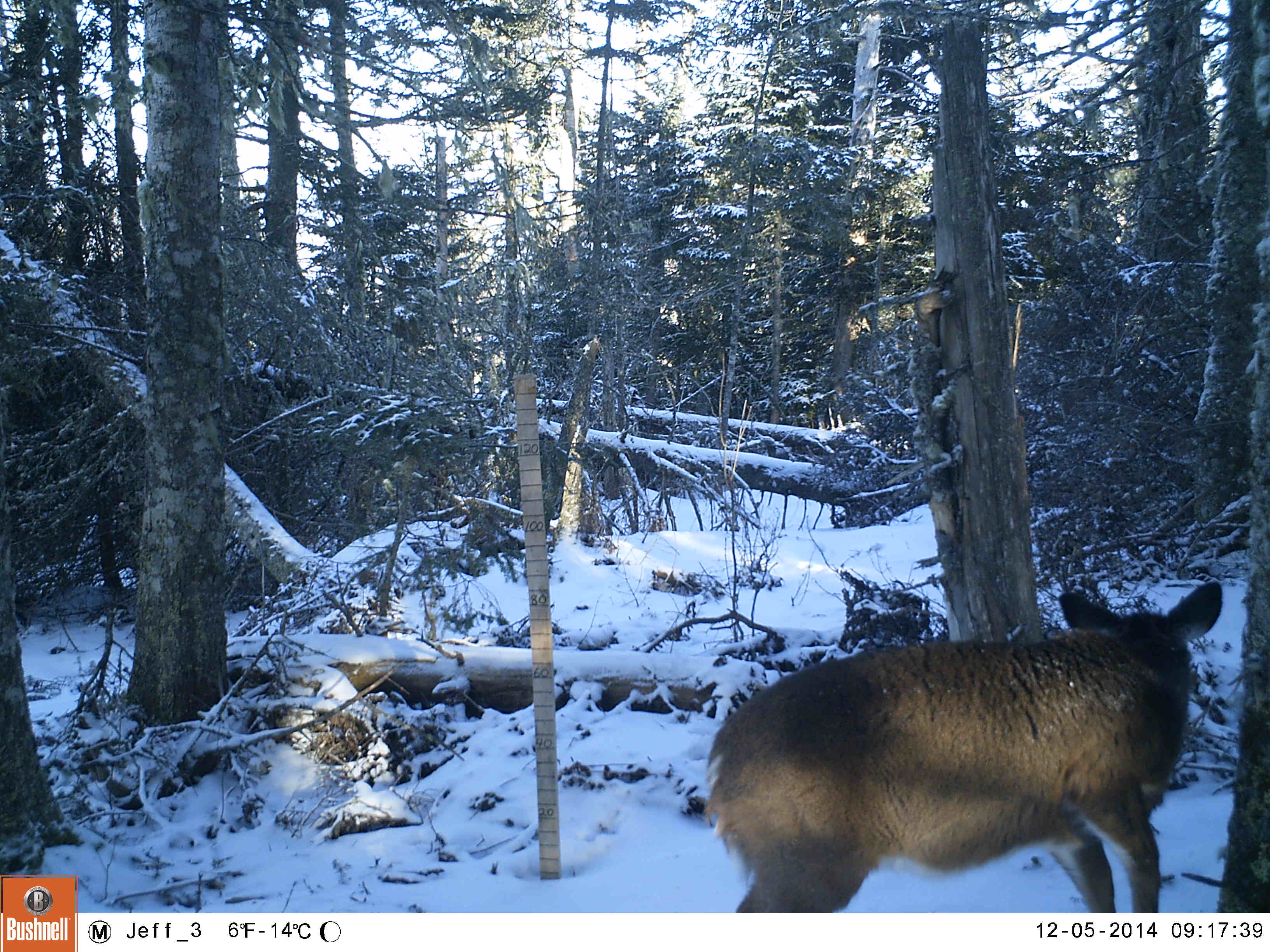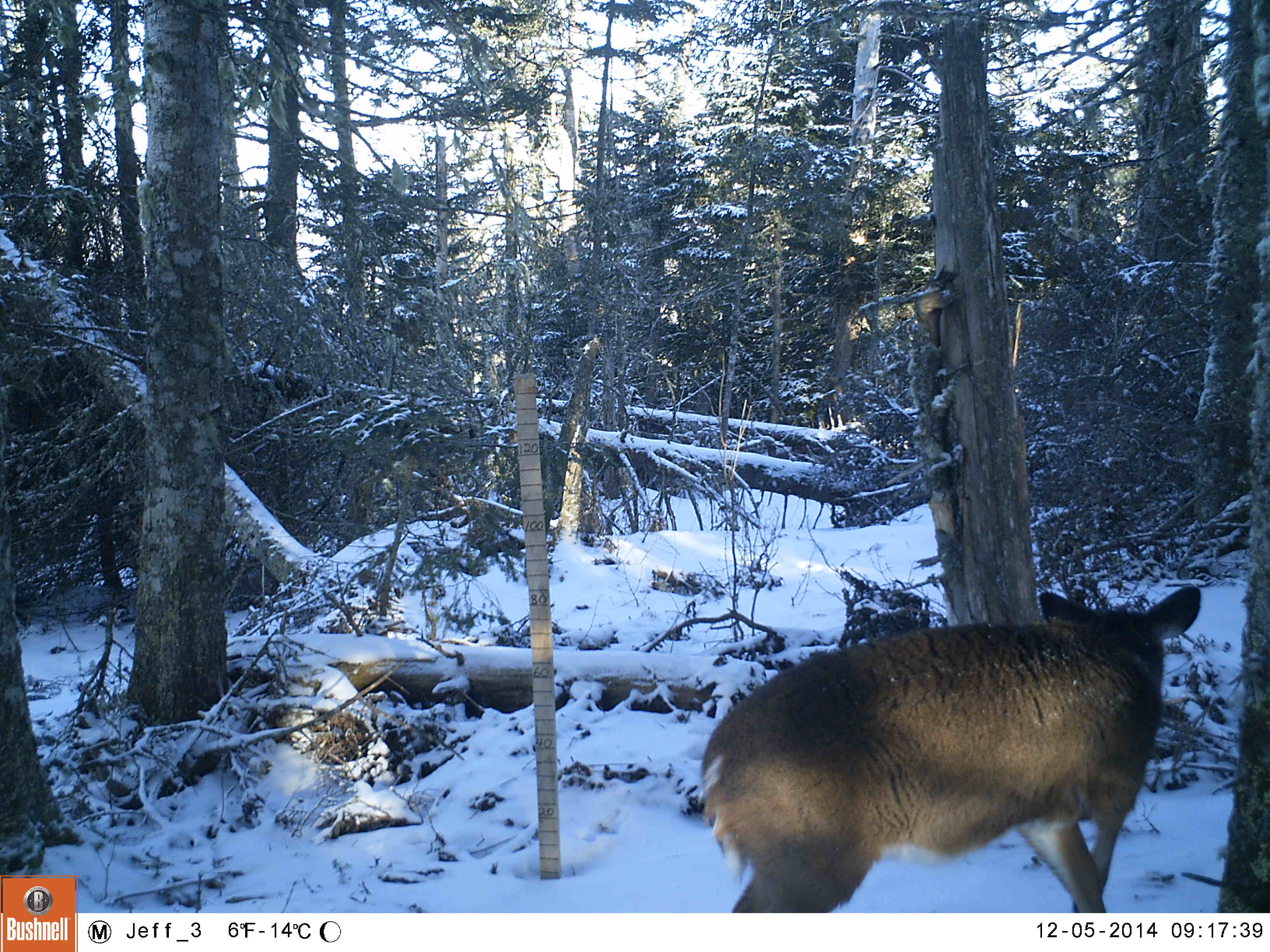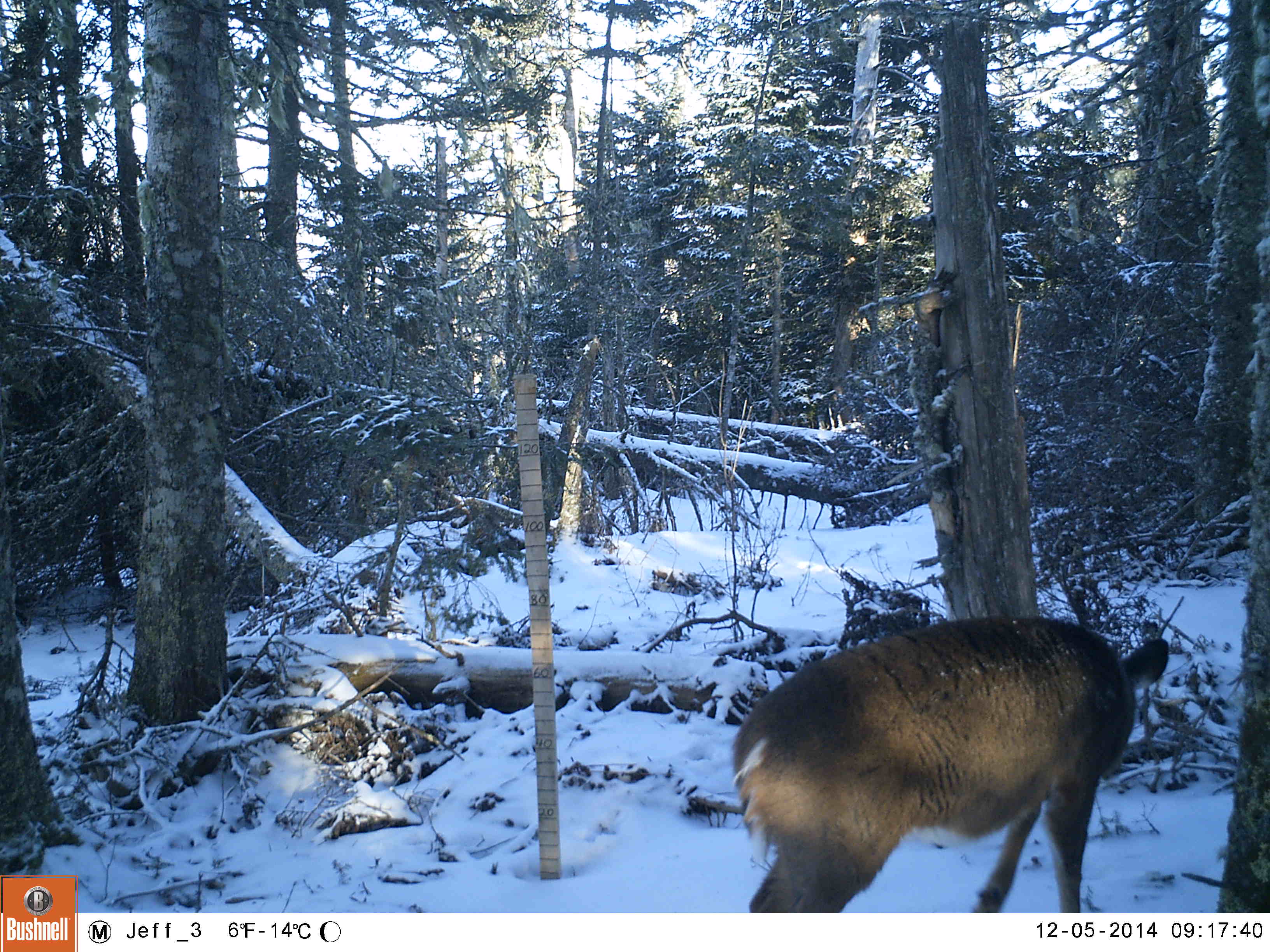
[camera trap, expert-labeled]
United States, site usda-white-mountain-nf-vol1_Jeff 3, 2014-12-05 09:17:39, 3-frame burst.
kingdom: Animalia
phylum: Chordata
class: Mammalia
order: Artiodactyla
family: Cervidae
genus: Odocoileus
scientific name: Odocoileus virginianus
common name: white-tailed deer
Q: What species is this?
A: White-tailed deer (Odocoileus virginianus).